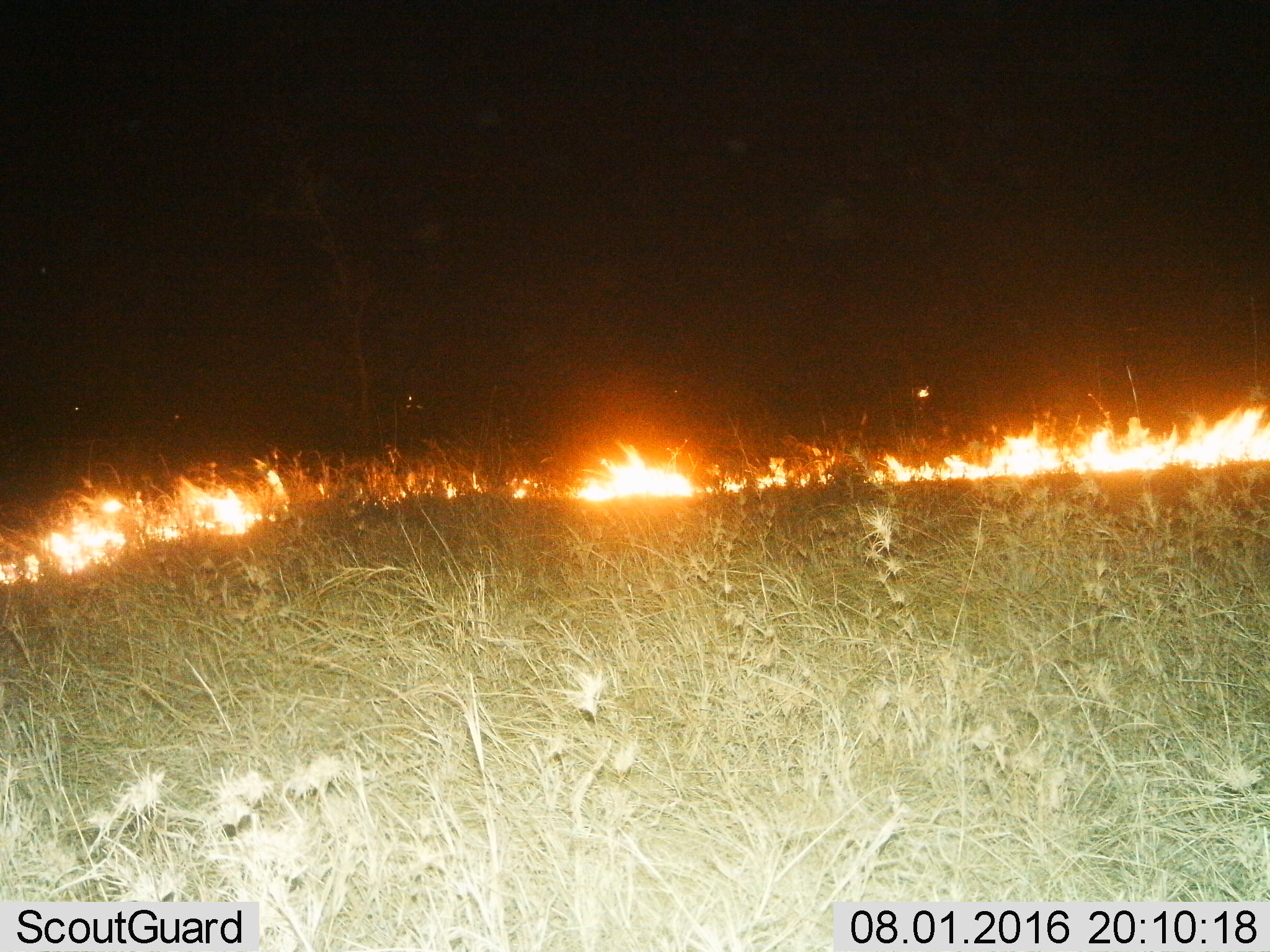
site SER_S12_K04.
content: unidentified animal